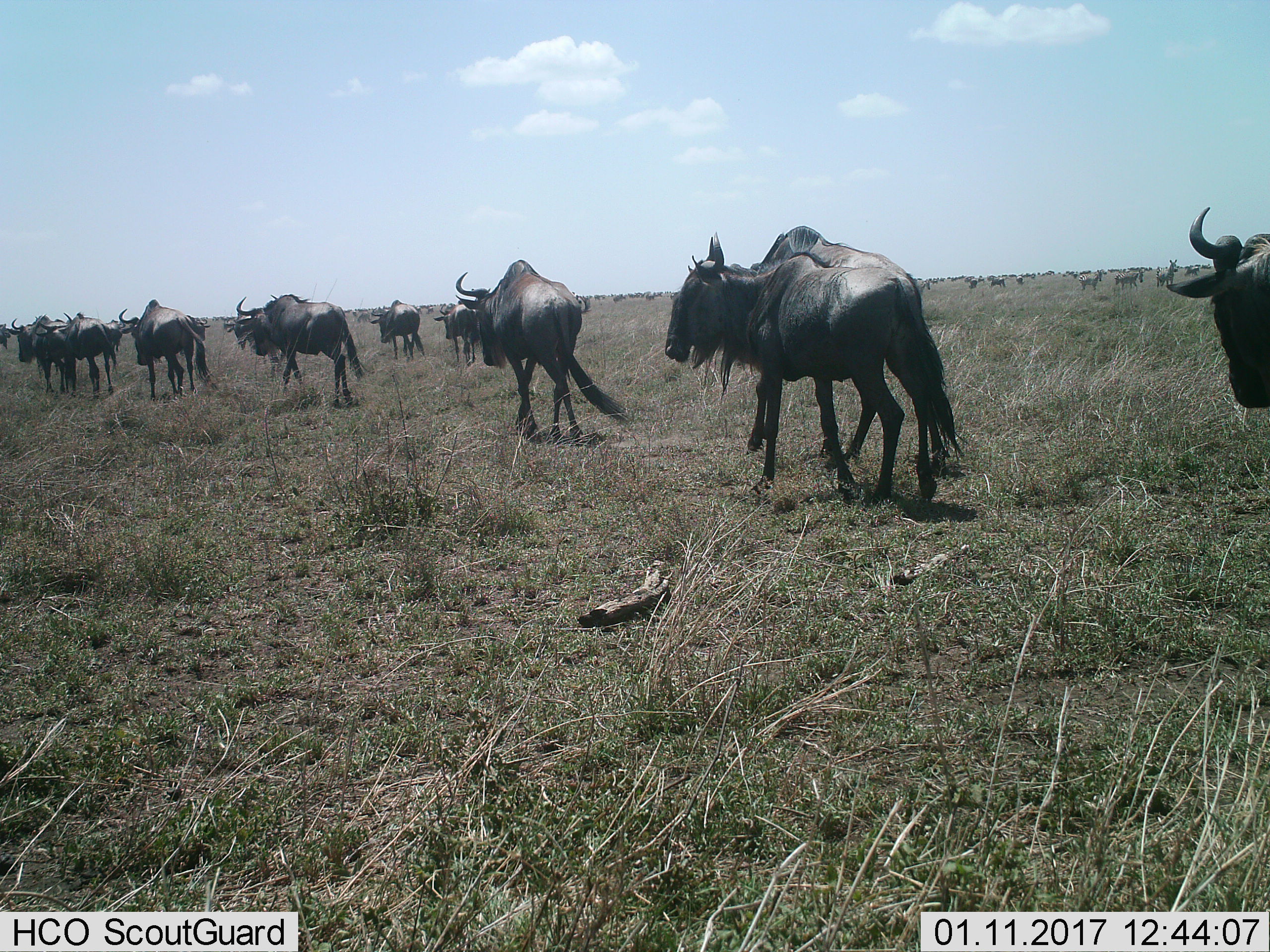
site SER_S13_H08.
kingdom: Animalia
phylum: Chordata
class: Mammalia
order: Artiodactyla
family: Bovidae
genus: Connochaetes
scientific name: Connochaetes taurinus taurinus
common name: blue wildebeest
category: wildebeestblue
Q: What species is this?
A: Wildebeestblue (blue wildebeest) (Connochaetes taurinus taurinus).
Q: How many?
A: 11-50.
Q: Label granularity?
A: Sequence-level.